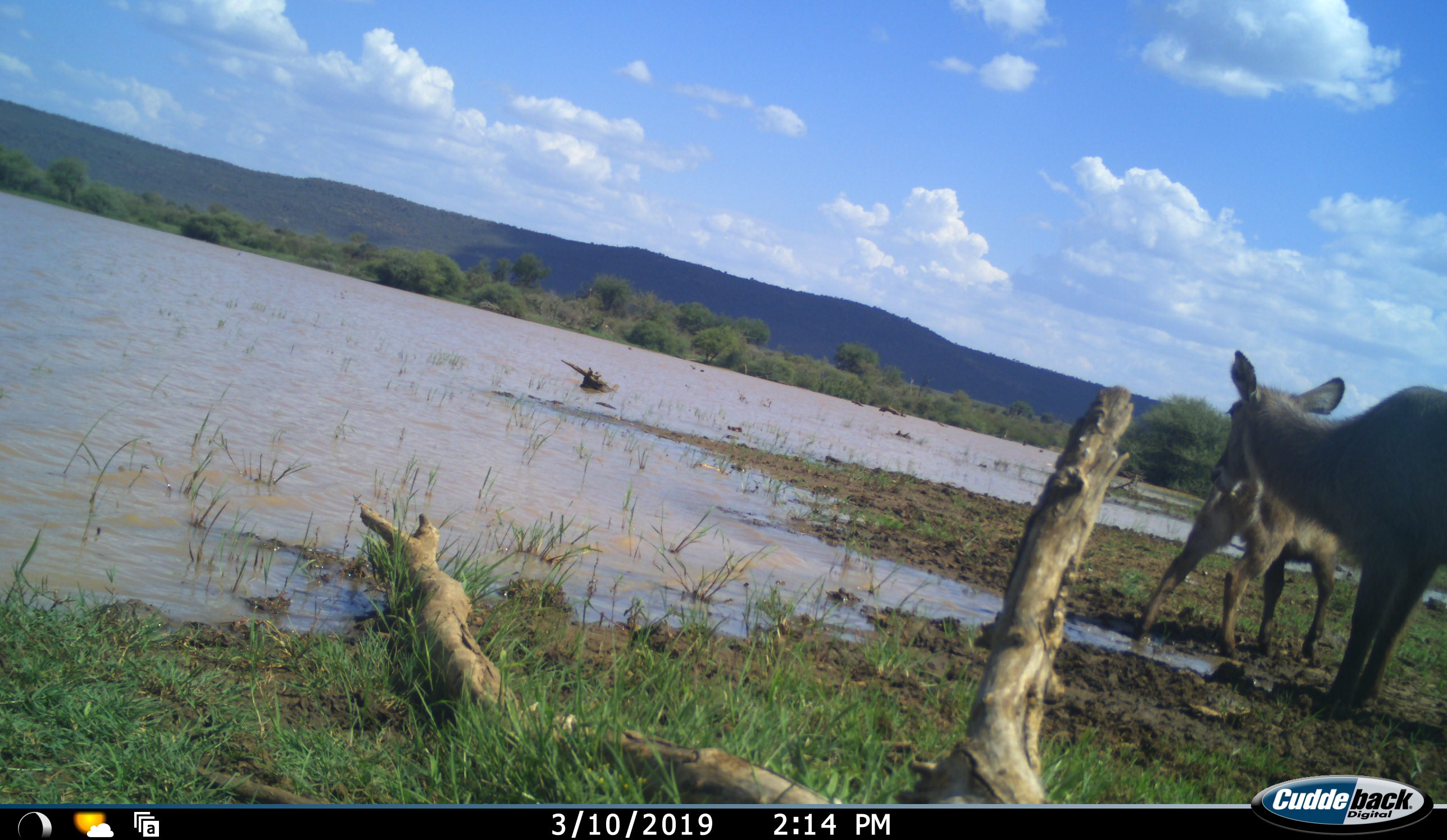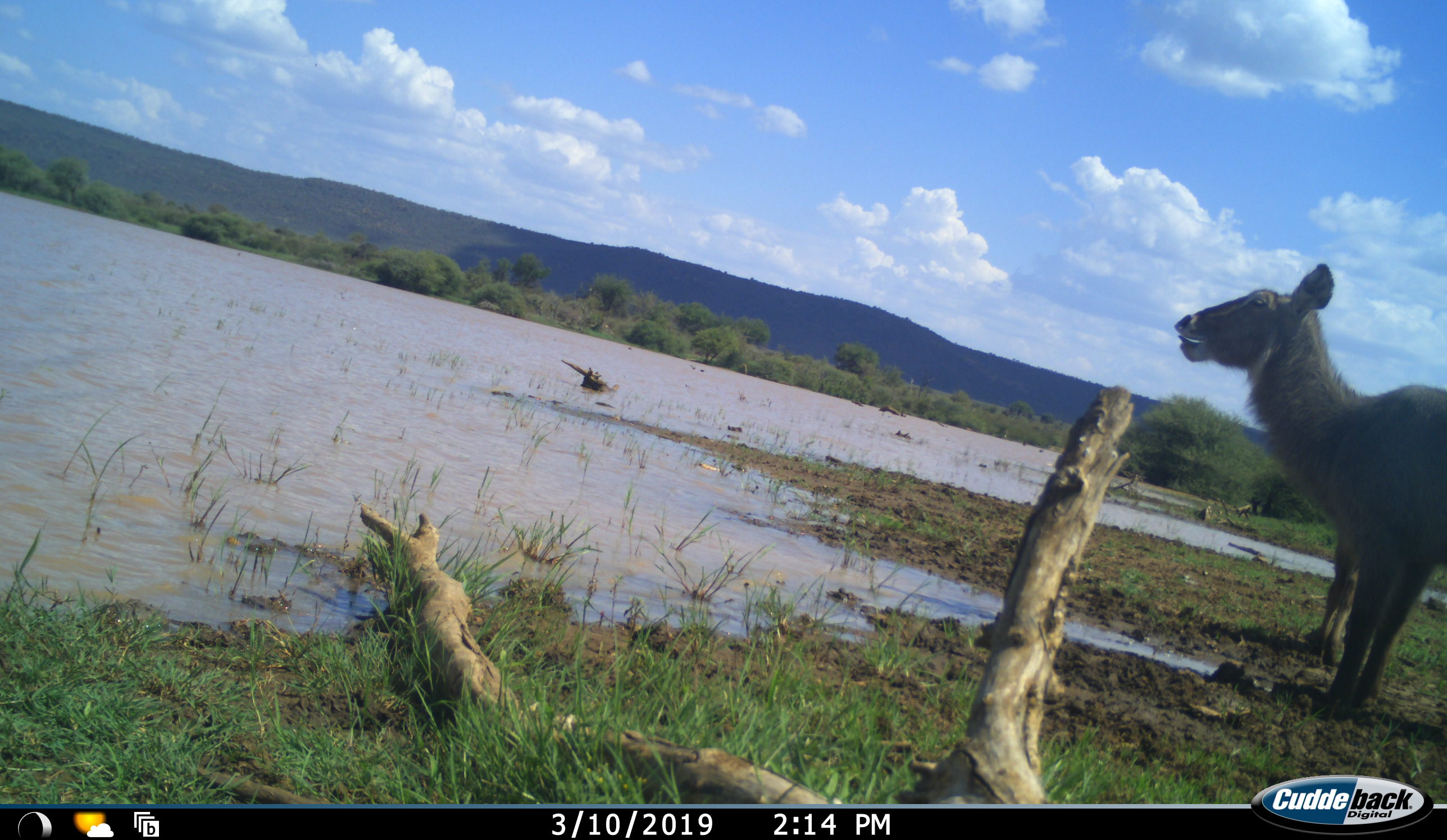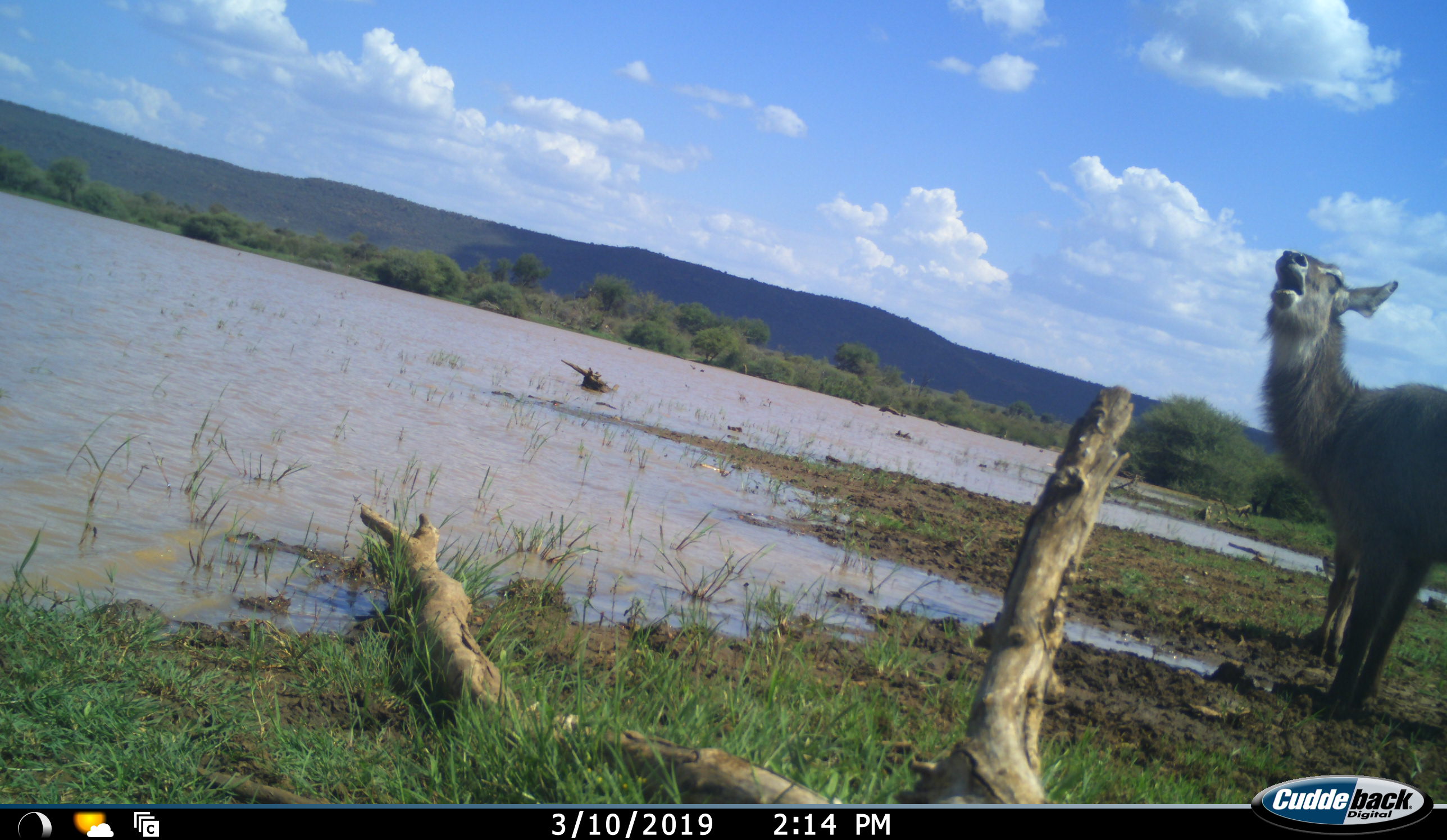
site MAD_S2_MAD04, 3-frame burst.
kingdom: Animalia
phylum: Chordata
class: Mammalia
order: Artiodactyla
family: Bovidae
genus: Kobus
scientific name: Kobus ellipsiprymnus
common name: waterbuck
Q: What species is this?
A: Waterbuck (Kobus ellipsiprymnus).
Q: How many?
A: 2.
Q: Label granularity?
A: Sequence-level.